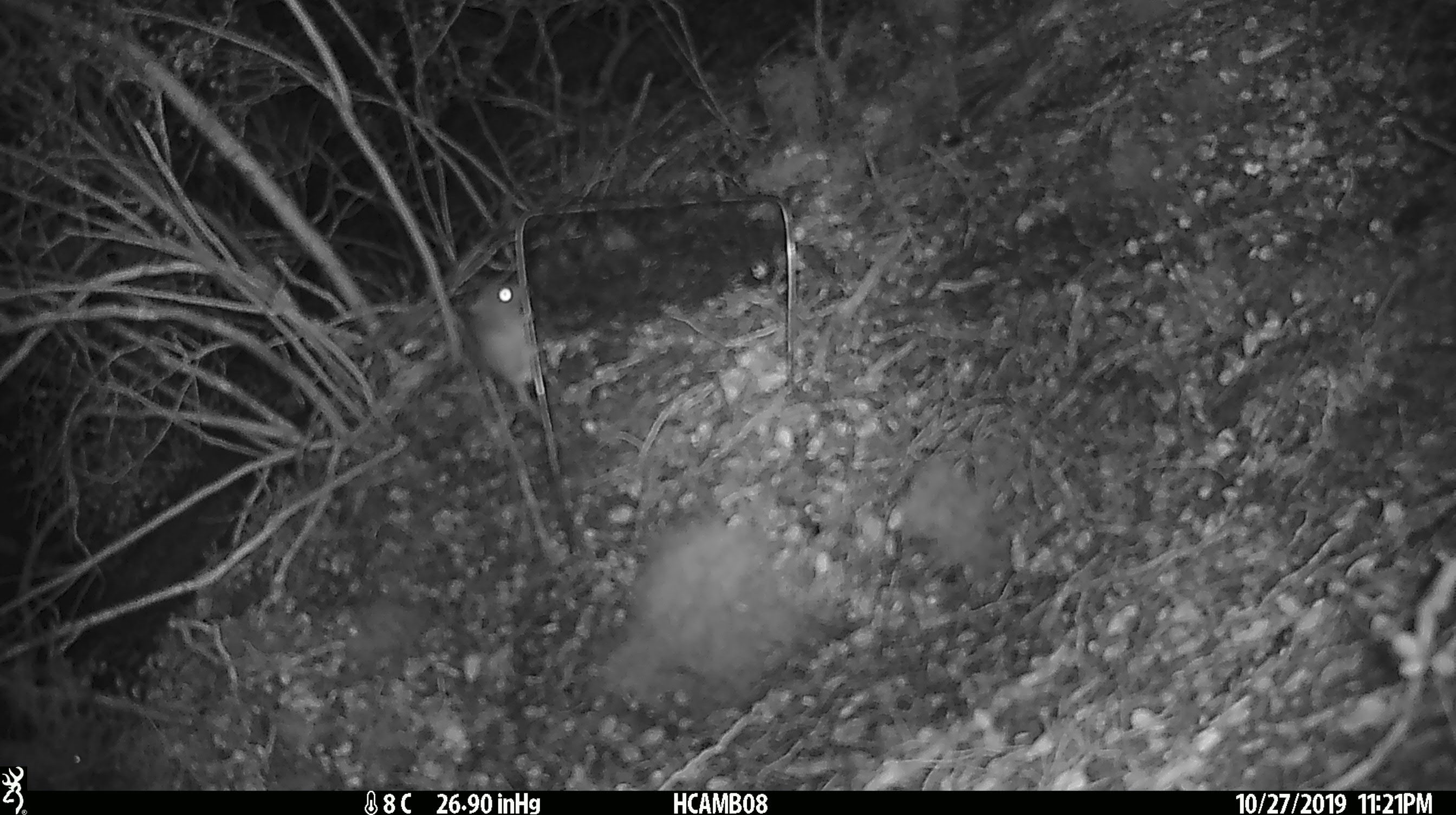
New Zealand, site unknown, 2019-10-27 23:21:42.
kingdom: Animalia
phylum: Chordata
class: Mammalia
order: Rodentia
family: Muridae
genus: Mus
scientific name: Mus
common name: mouse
Mouse (Mus).